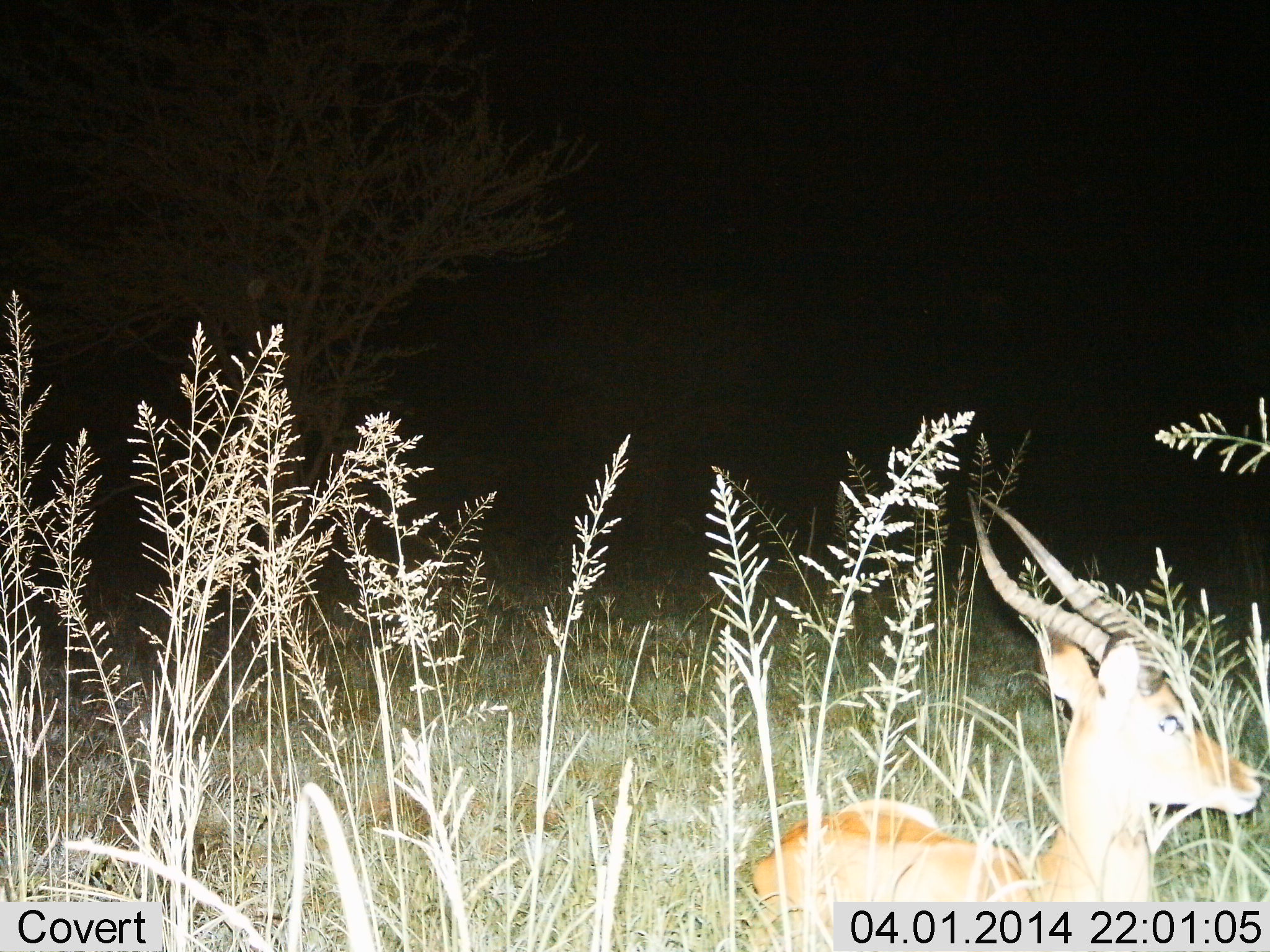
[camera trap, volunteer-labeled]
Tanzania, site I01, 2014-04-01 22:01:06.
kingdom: Animalia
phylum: Chordata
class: Mammalia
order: Artiodactyla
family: Bovidae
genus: Aepyceros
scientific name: Aepyceros melampus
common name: impala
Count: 1.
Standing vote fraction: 30%.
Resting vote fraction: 70%.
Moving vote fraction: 0%.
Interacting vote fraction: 0%.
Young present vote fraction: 0%.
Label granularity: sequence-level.